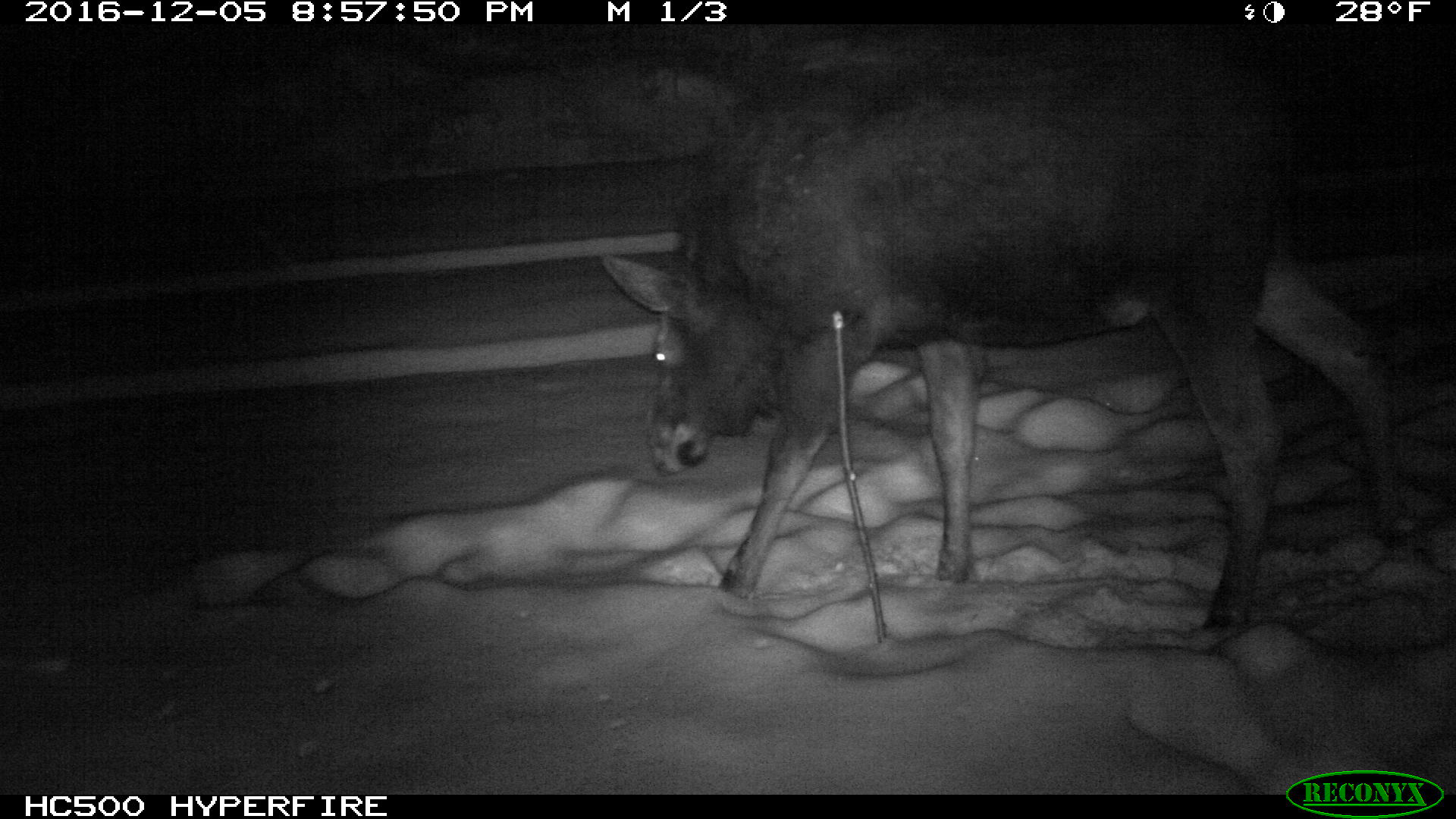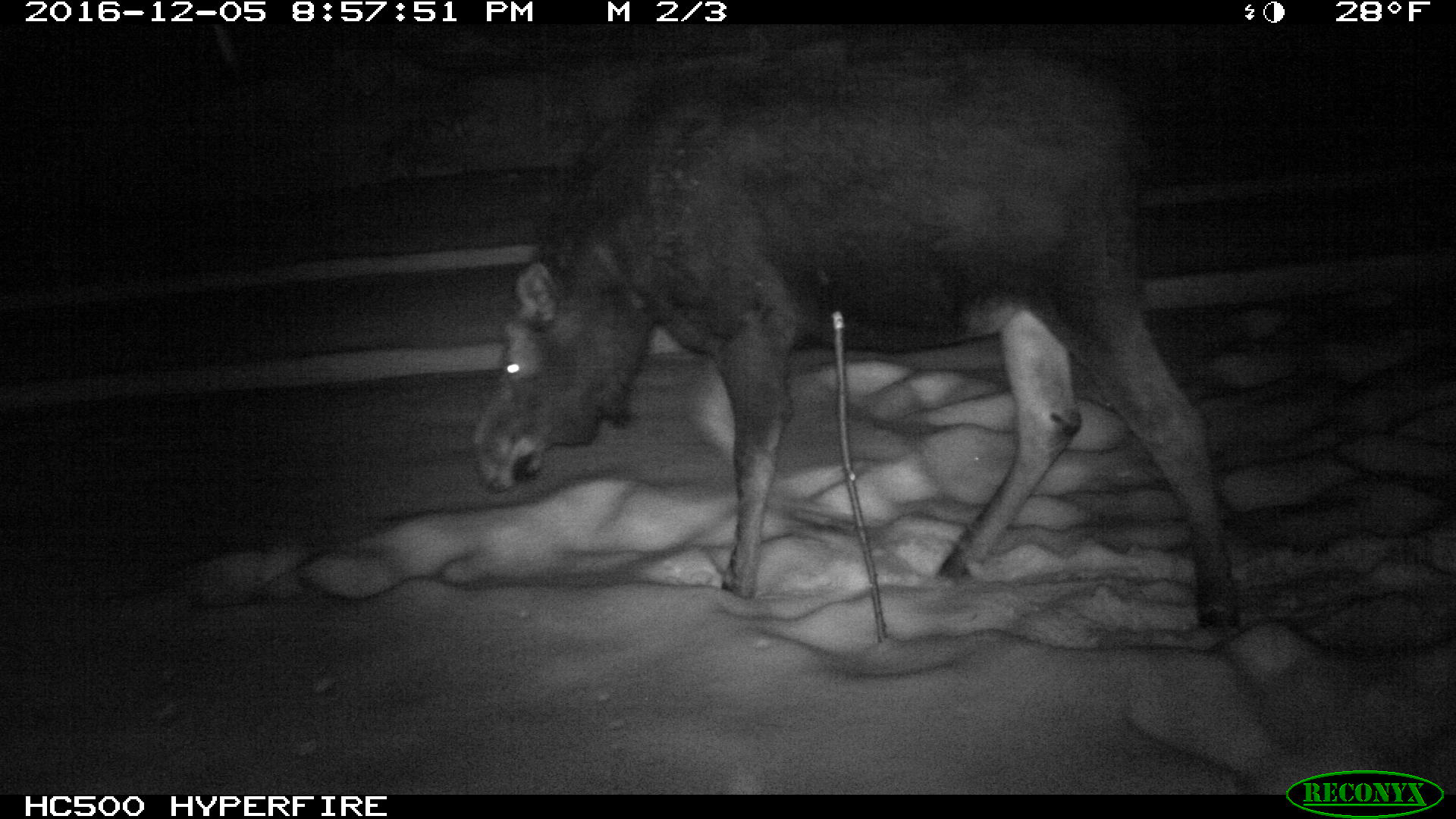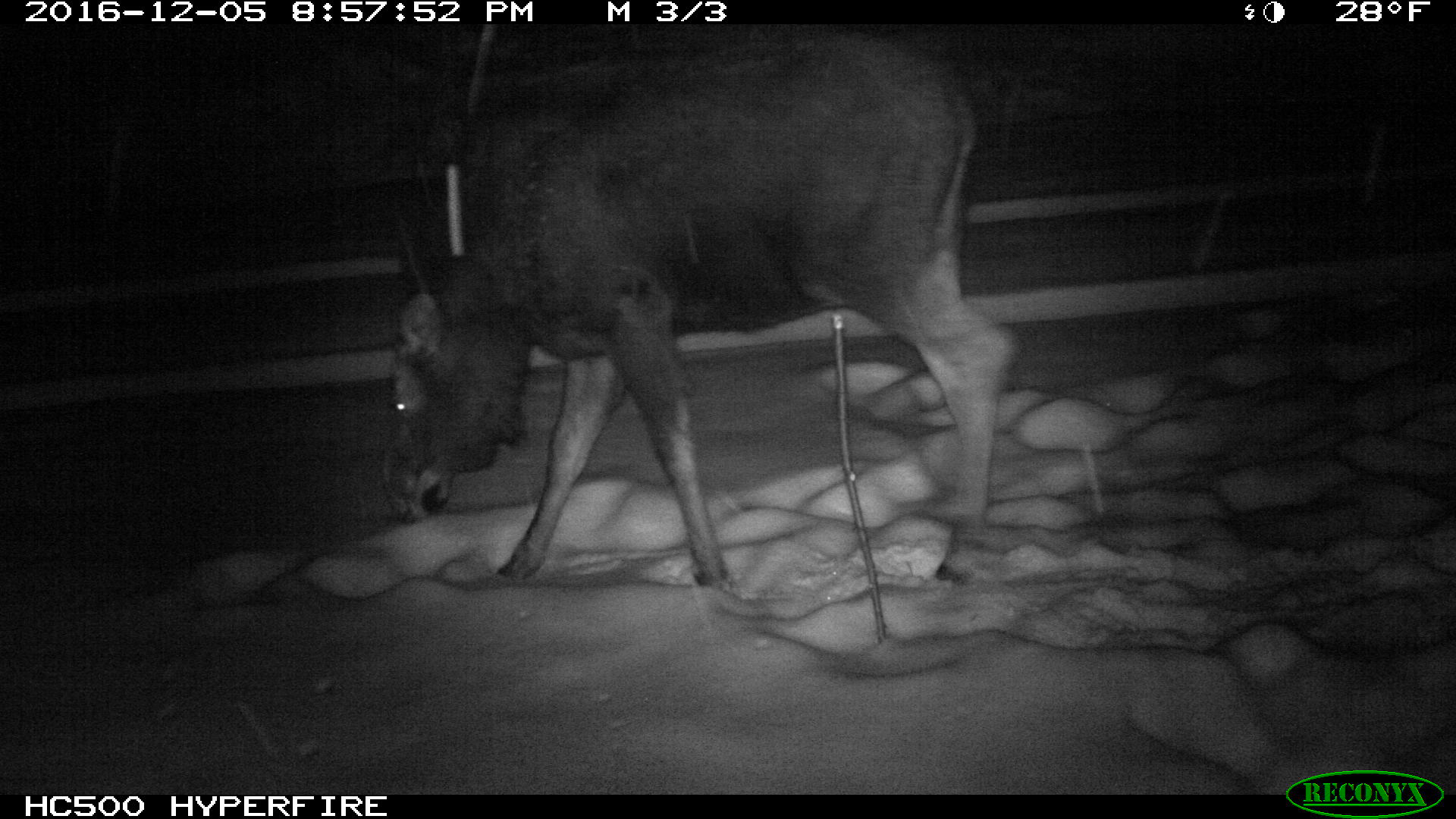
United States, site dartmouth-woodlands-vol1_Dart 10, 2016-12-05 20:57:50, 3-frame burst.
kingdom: Animalia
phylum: Chordata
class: Mammalia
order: Artiodactyla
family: Cervidae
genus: Alces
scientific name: Alces alces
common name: moose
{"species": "moose (Alces alces)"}